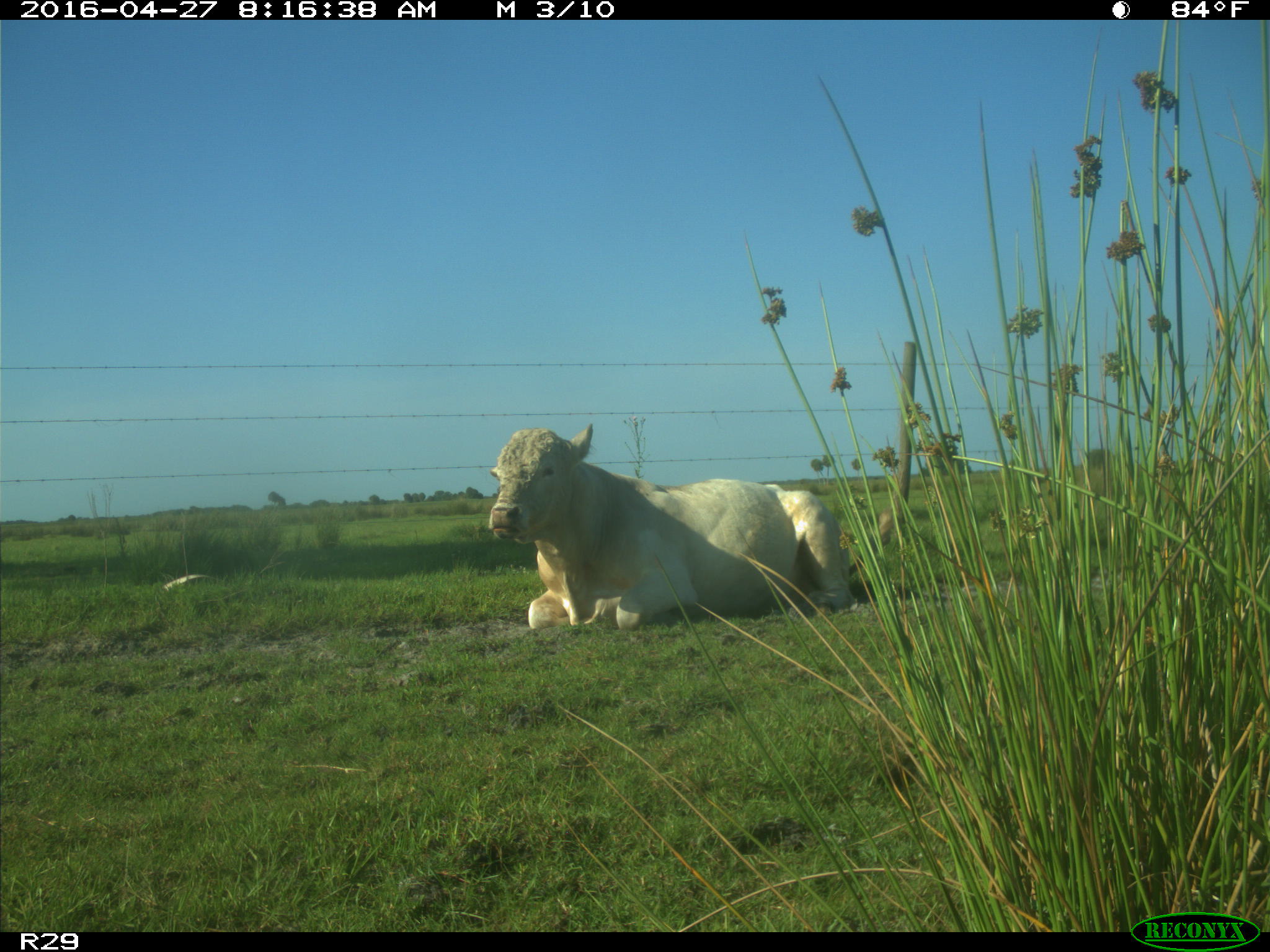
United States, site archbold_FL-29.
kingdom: Animalia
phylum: Chordata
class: Mammalia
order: Artiodactyla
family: Bovidae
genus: Bos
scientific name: Bos taurus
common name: domestic cow